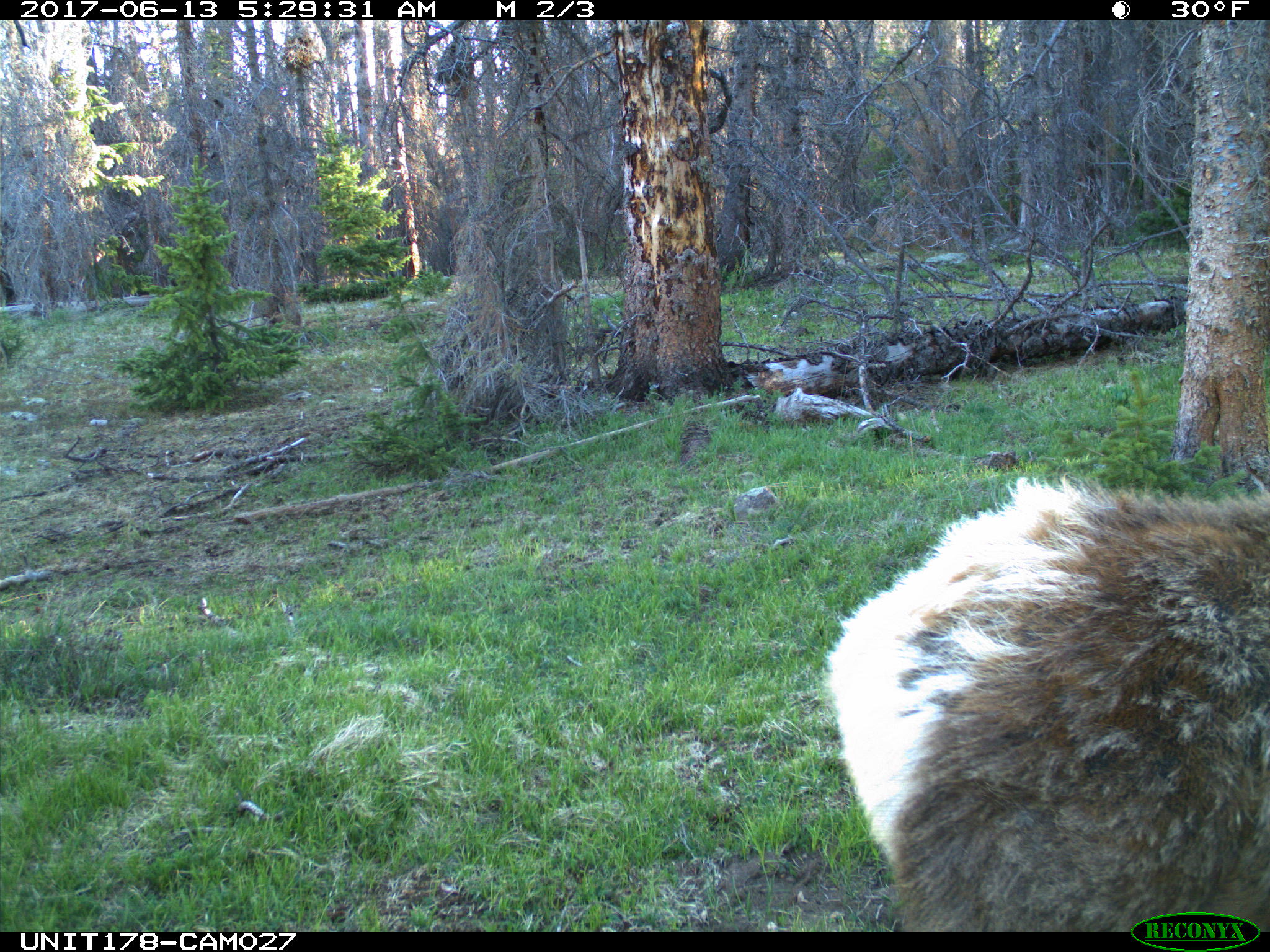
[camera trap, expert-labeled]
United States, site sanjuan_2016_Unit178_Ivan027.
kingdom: Animalia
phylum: Chordata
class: Mammalia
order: Artiodactyla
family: Cervidae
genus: Cervus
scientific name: Cervus elaphus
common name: red deer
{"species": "Cervus elaphus (red deer)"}